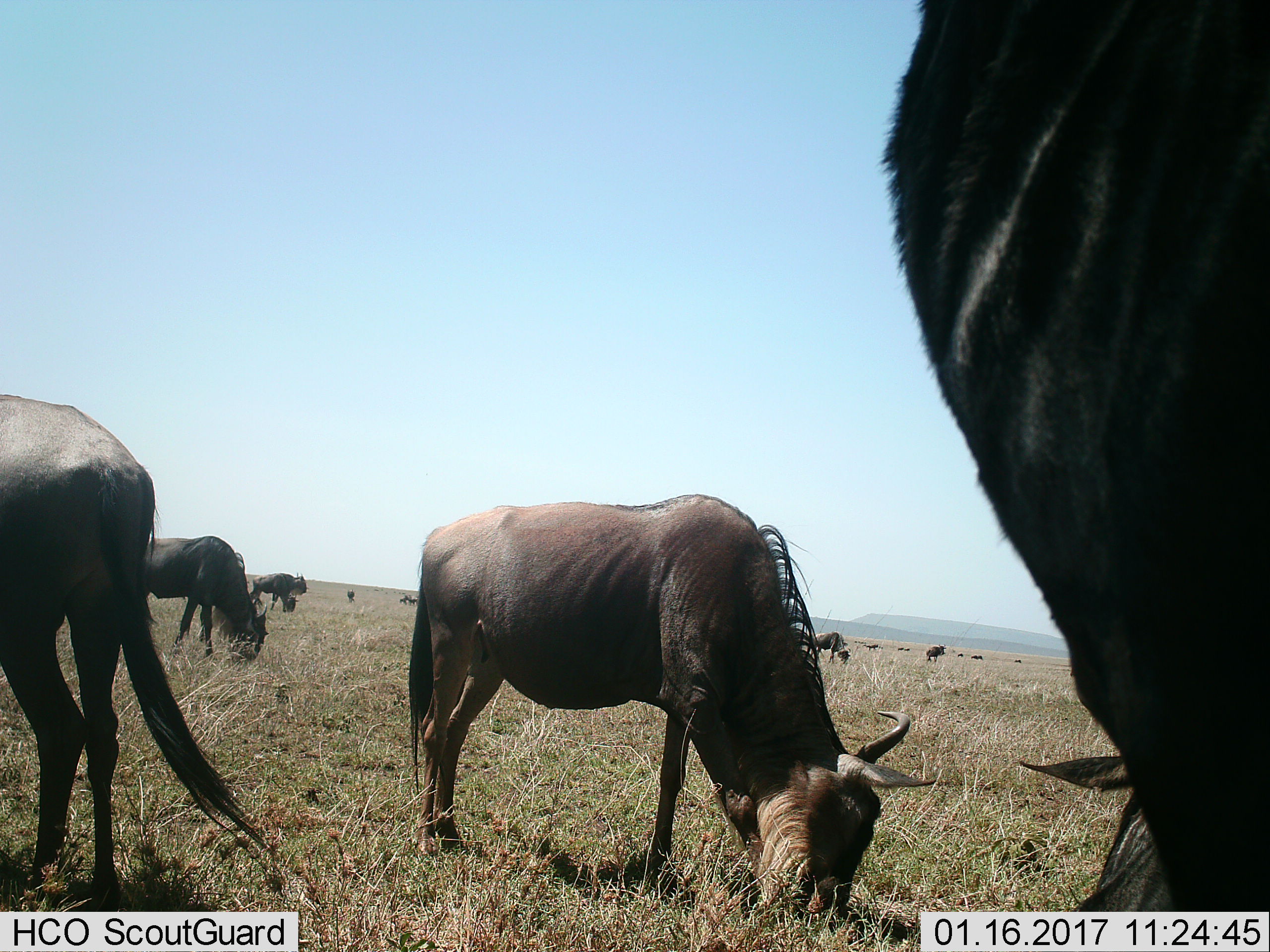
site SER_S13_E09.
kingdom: Animalia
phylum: Chordata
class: Mammalia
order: Artiodactyla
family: Bovidae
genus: Connochaetes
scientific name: Connochaetes taurinus taurinus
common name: blue wildebeest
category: wildebeestblue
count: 11-50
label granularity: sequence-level